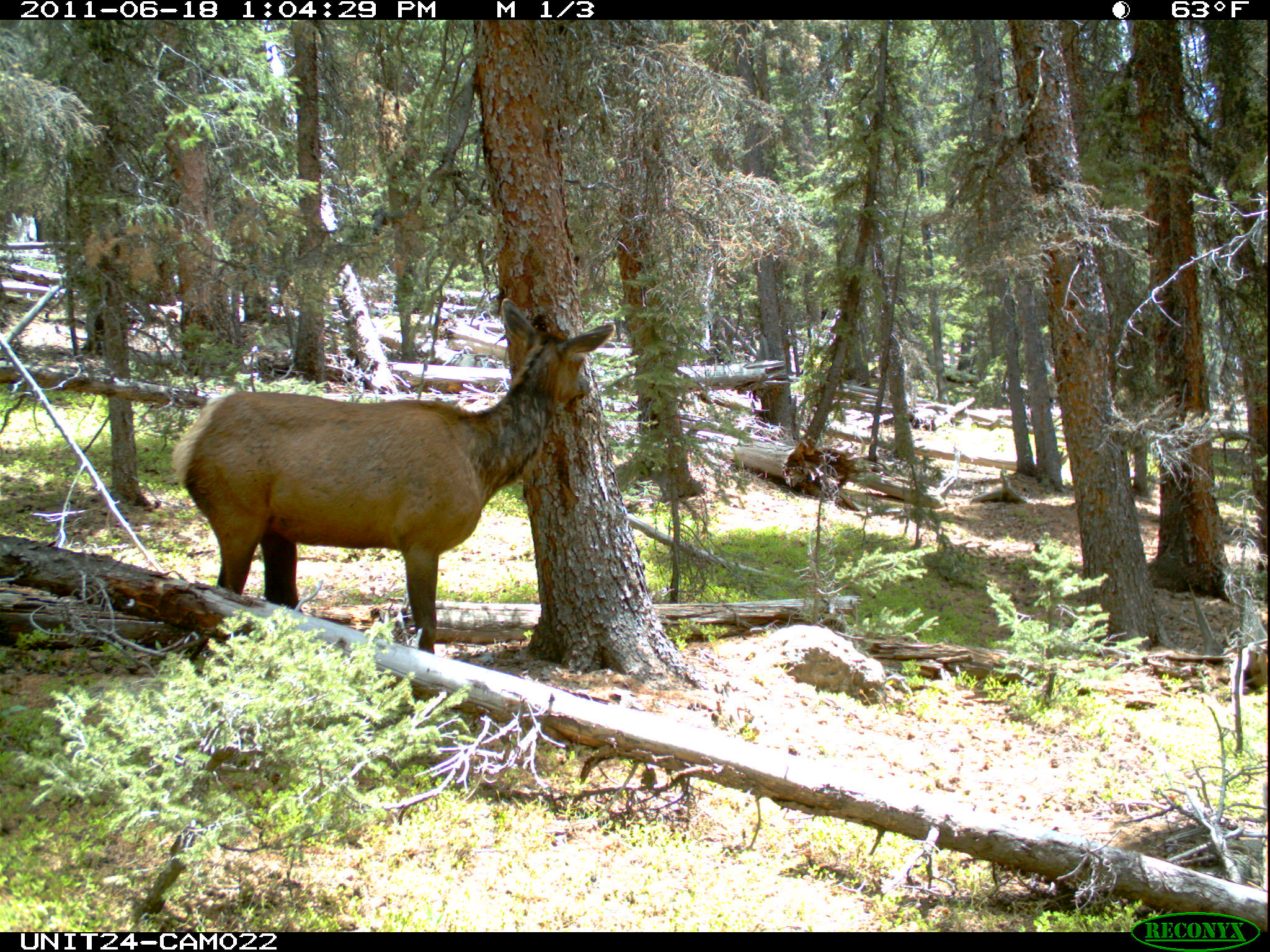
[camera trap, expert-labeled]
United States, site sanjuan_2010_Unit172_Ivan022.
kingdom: Animalia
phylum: Chordata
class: Mammalia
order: Artiodactyla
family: Cervidae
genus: Cervus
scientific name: Cervus elaphus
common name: red deer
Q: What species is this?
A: Cervus elaphus (red deer).